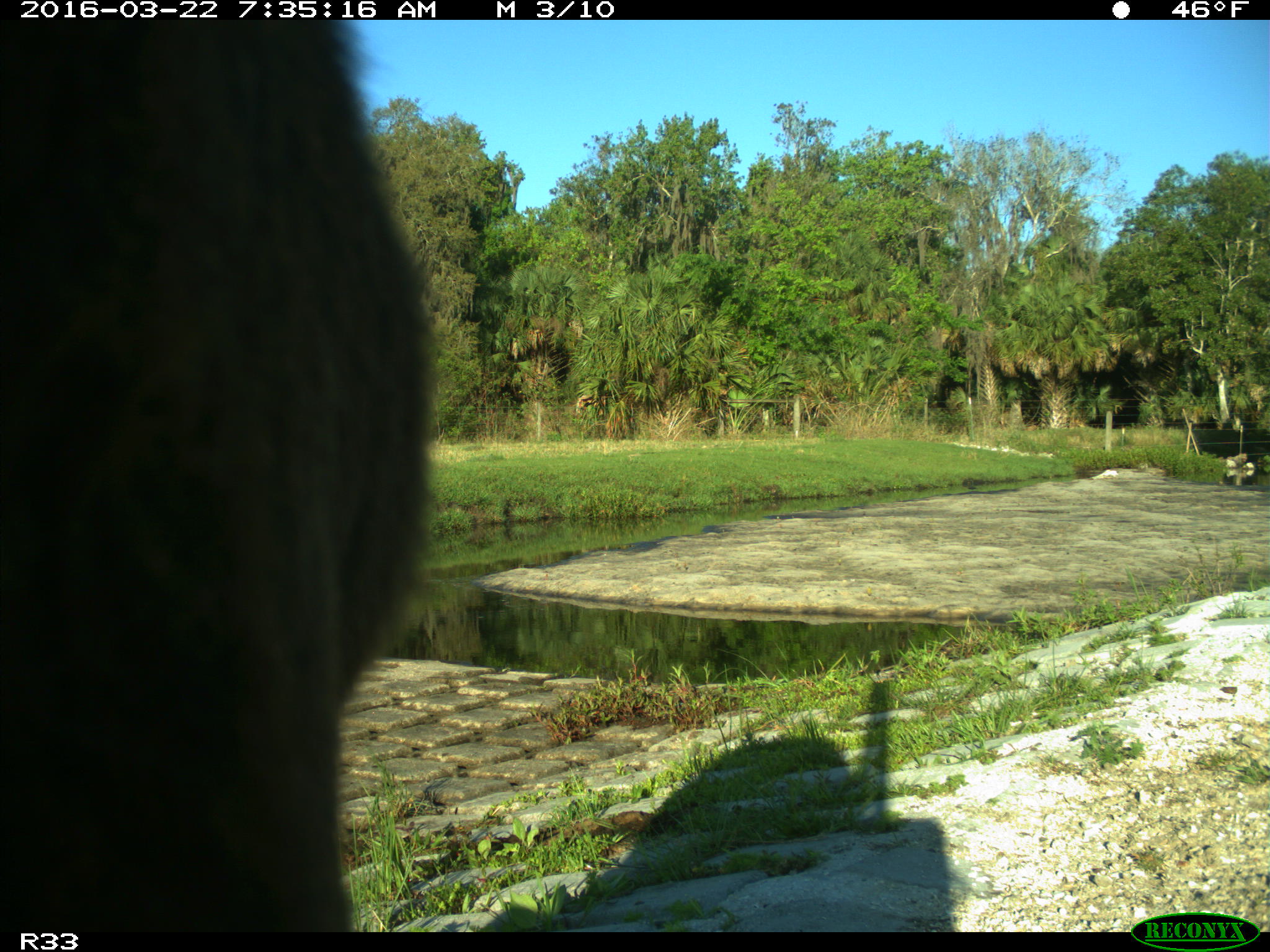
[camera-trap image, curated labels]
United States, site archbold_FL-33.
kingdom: Animalia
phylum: Chordata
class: Mammalia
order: Artiodactyla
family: Bovidae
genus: Bos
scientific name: Bos taurus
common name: domestic cow